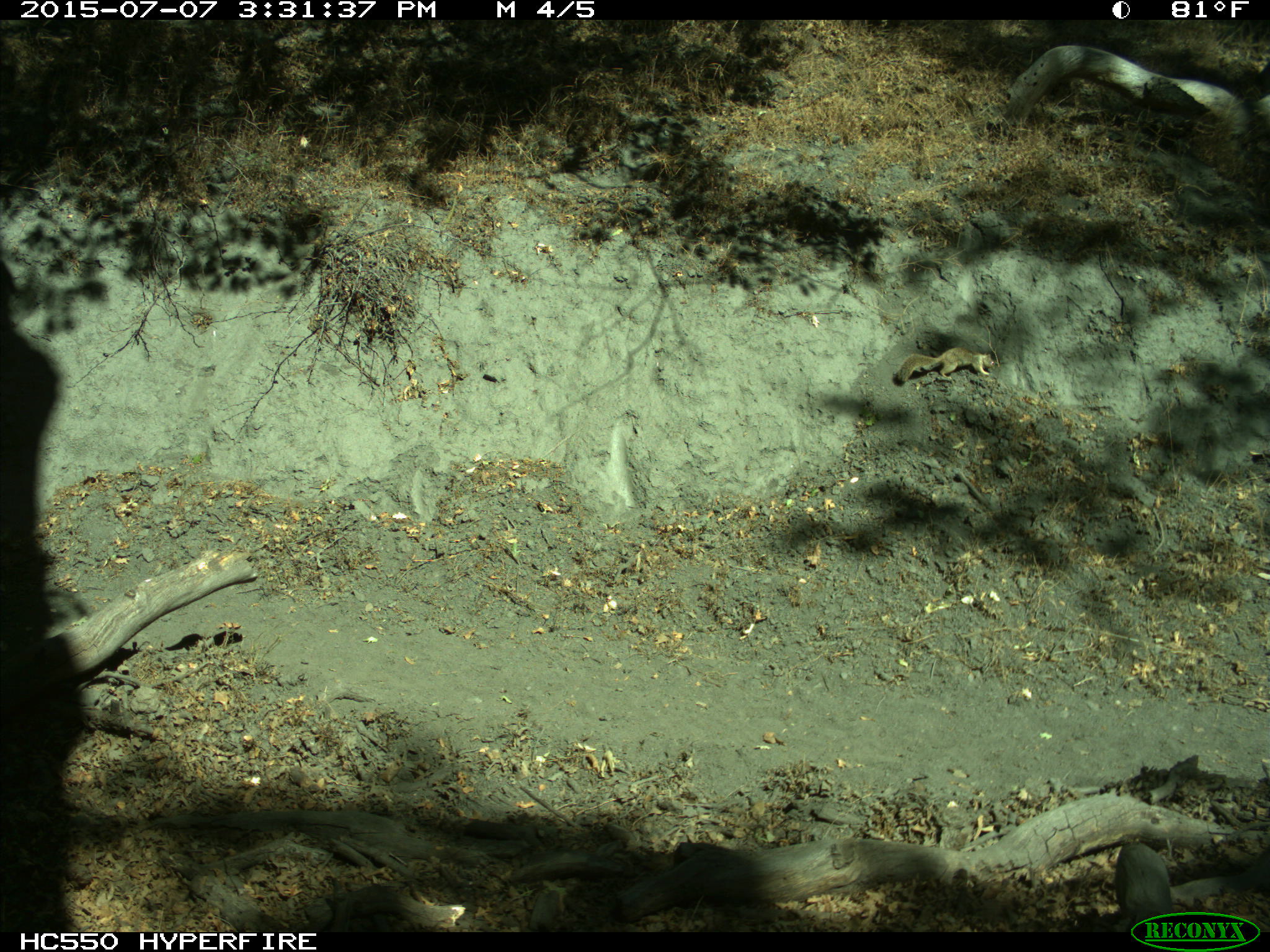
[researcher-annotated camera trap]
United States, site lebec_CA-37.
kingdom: Animalia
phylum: Chordata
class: Mammalia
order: Rodentia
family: Sciuridae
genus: Otospermophilus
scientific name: Otospermophilus beecheyi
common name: california ground squirrel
Otospermophilus beecheyi (california ground squirrel).